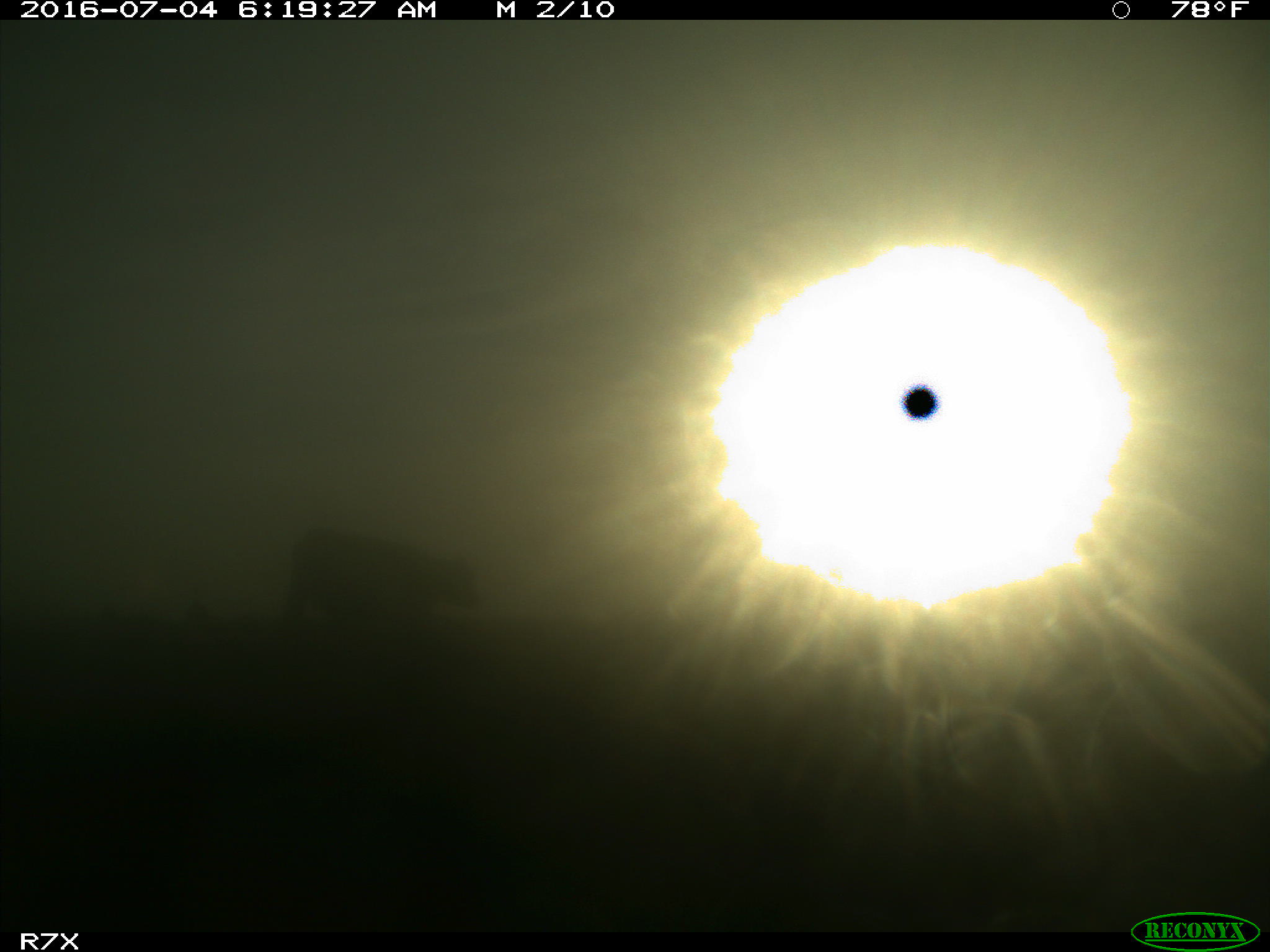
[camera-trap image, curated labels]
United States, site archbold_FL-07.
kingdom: Animalia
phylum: Chordata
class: Mammalia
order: Artiodactyla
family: Bovidae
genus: Bos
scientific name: Bos taurus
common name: domestic cow